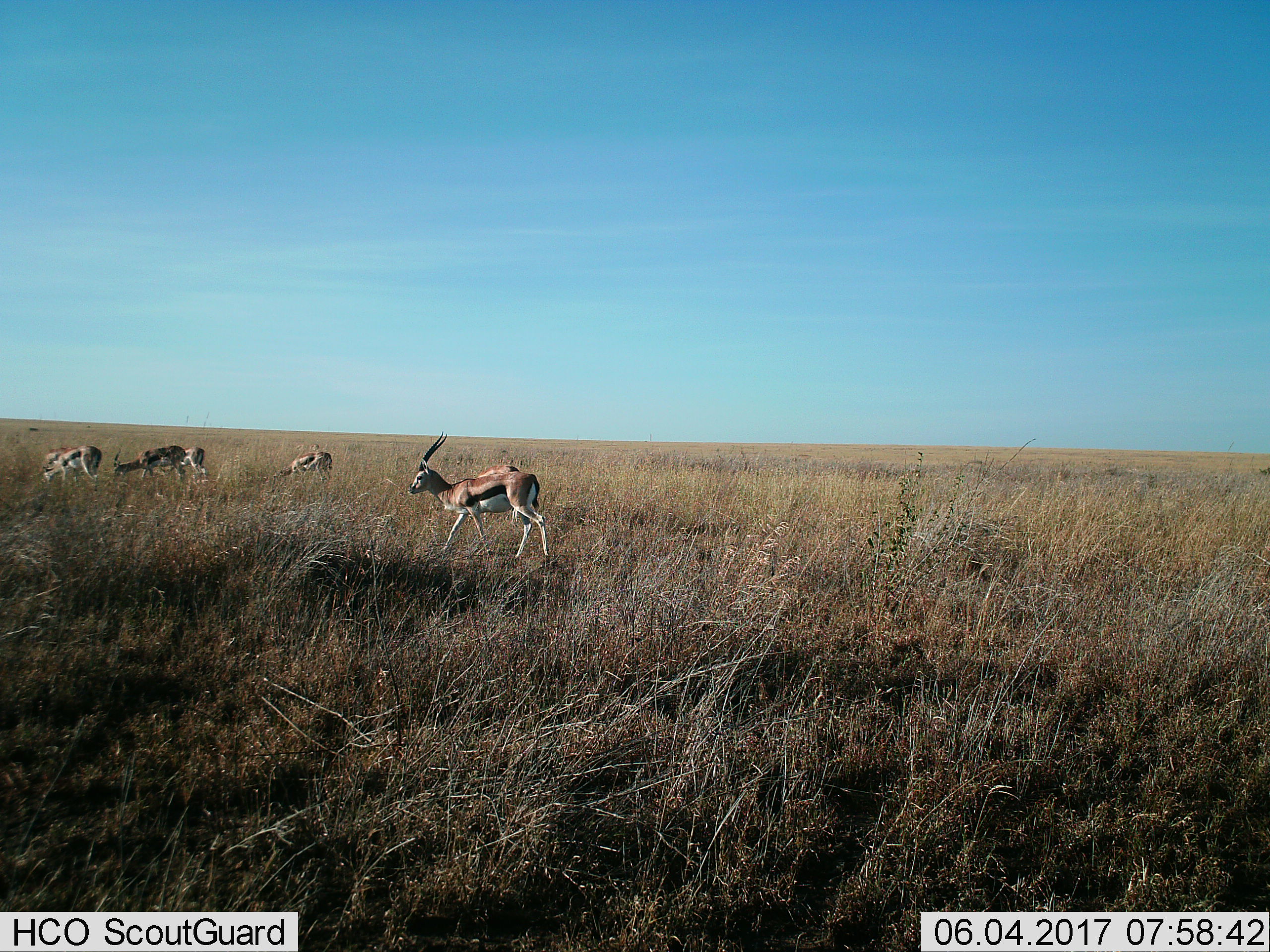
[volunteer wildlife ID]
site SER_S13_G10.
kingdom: Animalia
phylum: Chordata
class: Mammalia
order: Artiodactyla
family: Bovidae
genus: Eudorcas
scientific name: Eudorcas thomsonii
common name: thomson's gazelle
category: gazellethomsons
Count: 6.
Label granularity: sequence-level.